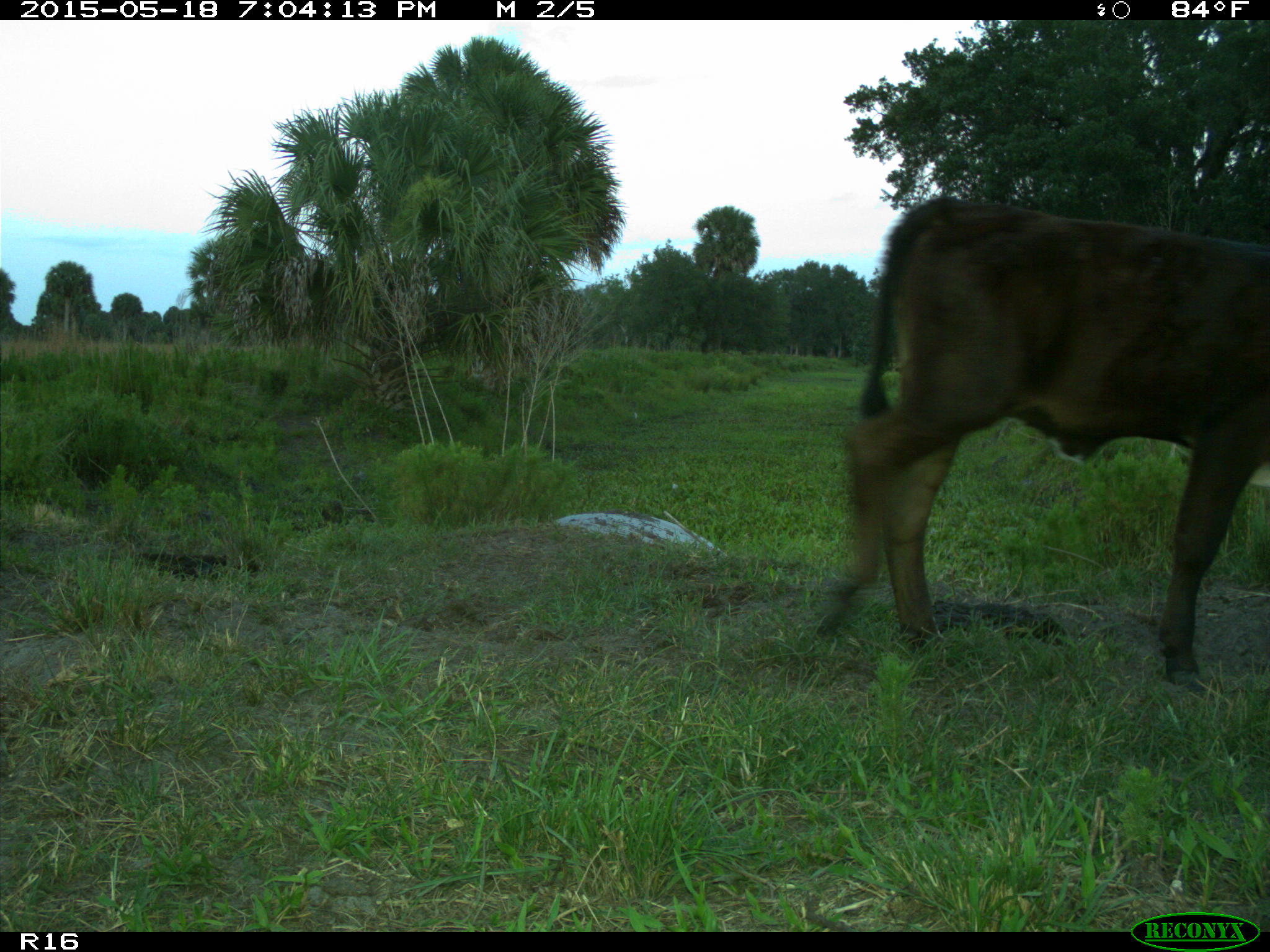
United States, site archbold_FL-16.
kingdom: Animalia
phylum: Chordata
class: Mammalia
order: Artiodactyla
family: Bovidae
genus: Bos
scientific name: Bos taurus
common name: domestic cow